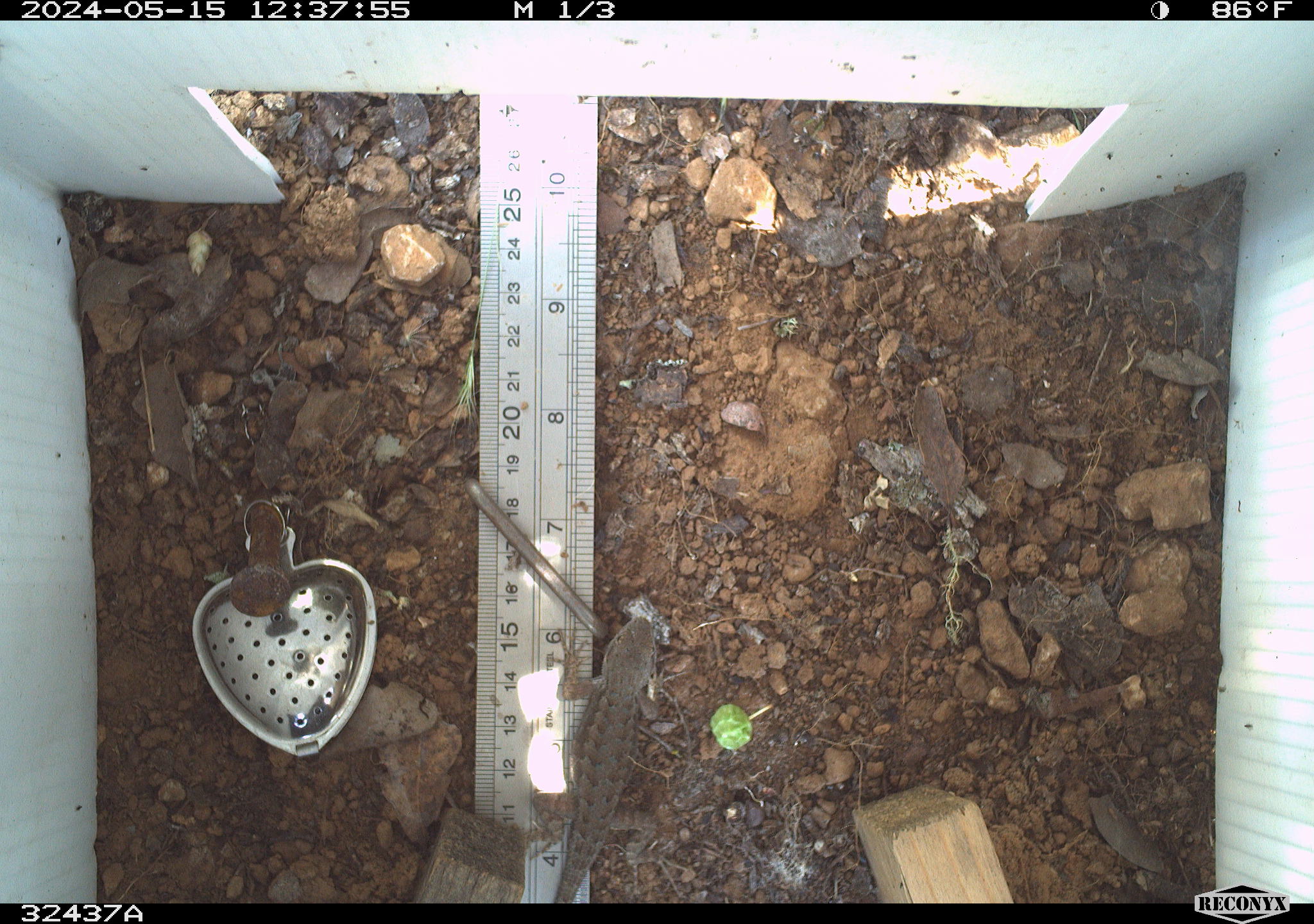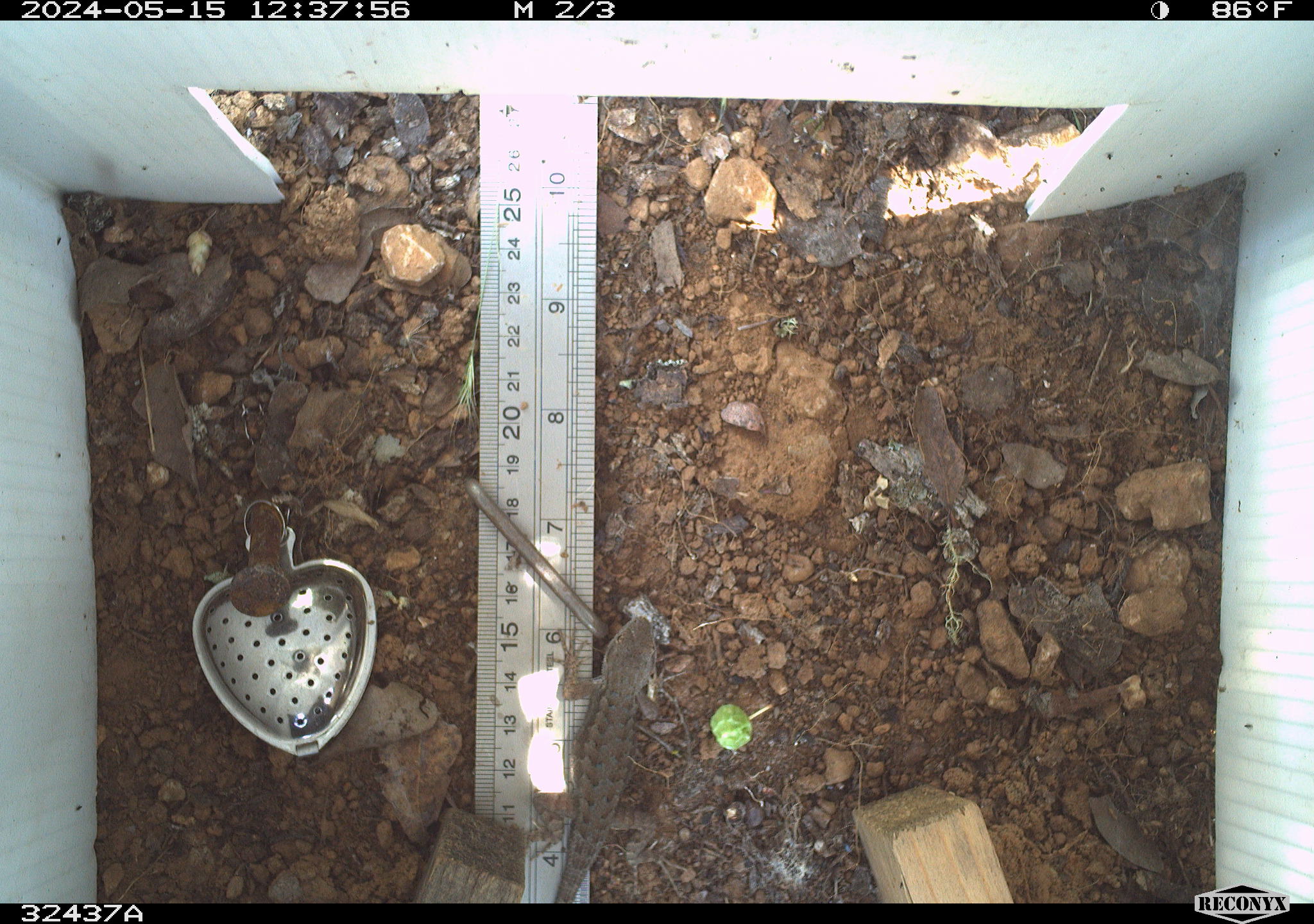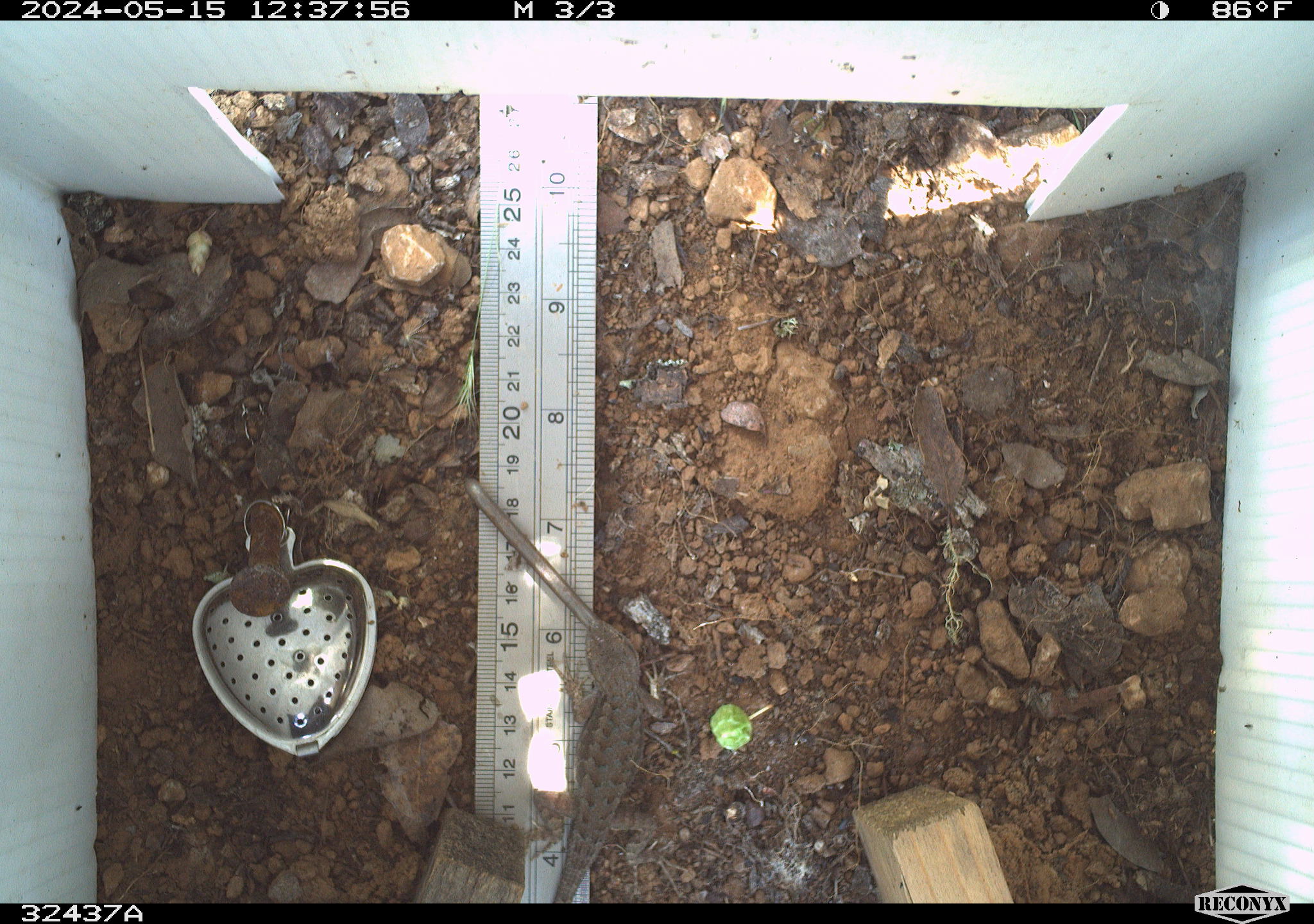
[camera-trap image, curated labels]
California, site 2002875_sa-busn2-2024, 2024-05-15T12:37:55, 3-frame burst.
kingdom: Animalia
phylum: Chordata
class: Reptilia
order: Squamata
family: Phrynosomatidae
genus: Sceloporus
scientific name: Sceloporus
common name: spiny lizards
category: sceloporus species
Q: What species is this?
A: Sceloporus species (spiny lizards) (Sceloporus).